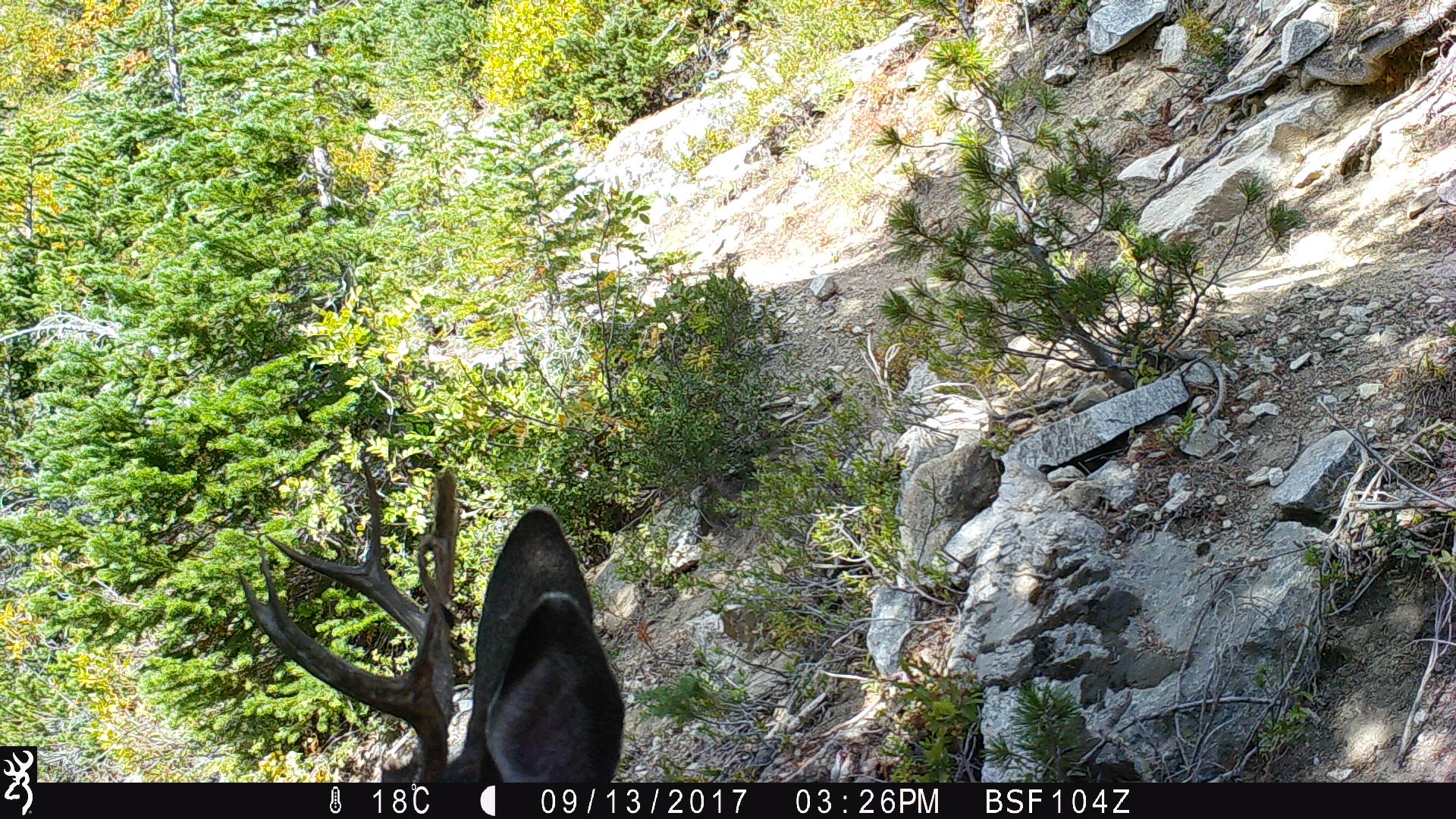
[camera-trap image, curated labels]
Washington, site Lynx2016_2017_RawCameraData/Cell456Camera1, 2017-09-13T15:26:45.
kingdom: Animalia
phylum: Chordata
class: Mammalia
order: Artiodactyla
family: Cervidae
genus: Odocoileus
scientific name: Odocoileus hemionus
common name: mule deer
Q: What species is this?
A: Odocoileus hemionus (mule deer).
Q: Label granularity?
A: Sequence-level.